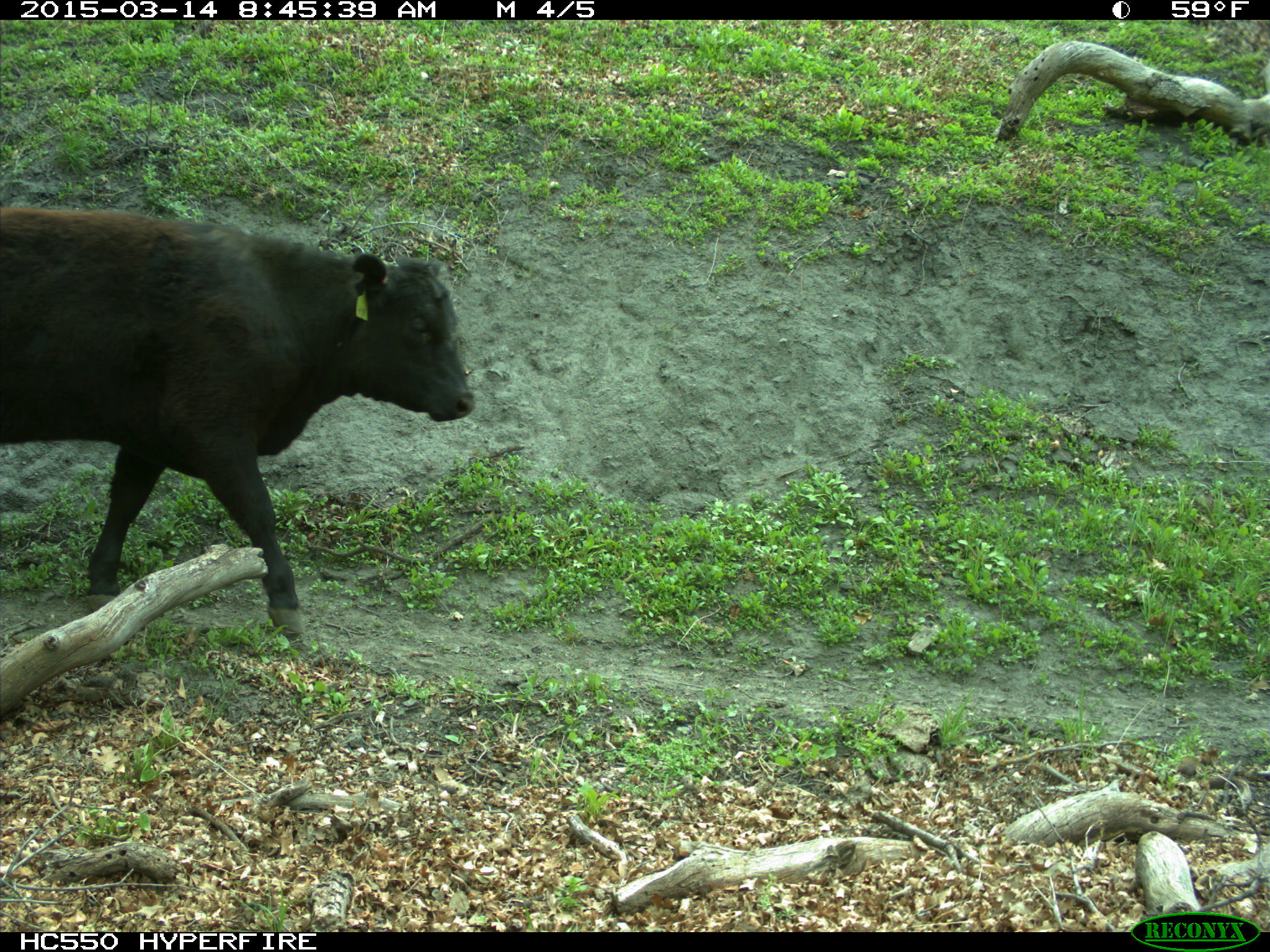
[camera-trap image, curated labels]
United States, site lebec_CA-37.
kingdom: Animalia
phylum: Chordata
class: Mammalia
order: Artiodactyla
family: Bovidae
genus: Bos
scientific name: Bos taurus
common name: domestic cow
Bos taurus (domestic cow).